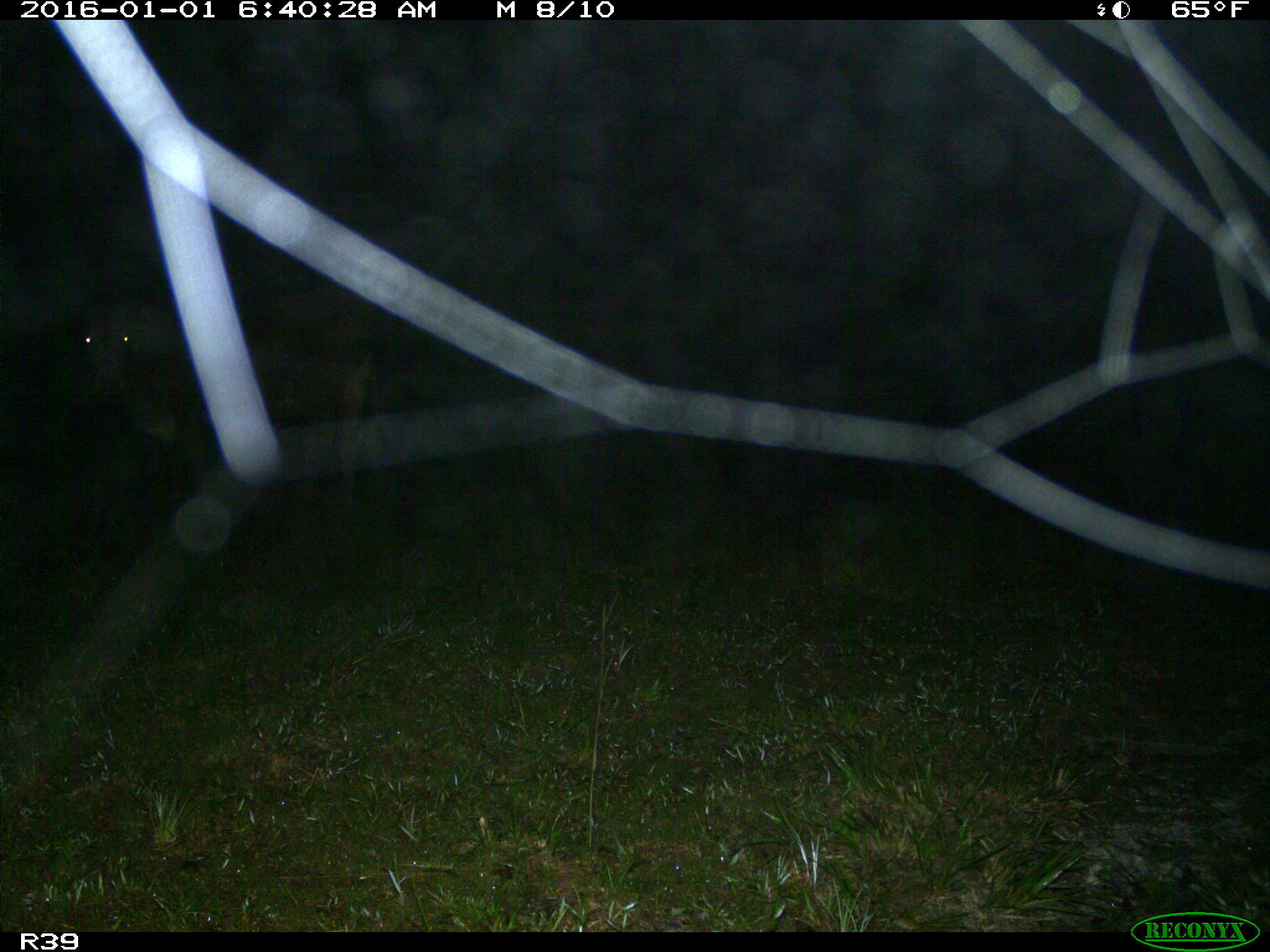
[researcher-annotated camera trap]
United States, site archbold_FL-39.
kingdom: Animalia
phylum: Chordata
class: Mammalia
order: Artiodactyla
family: Bovidae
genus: Bos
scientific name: Bos taurus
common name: domestic cow